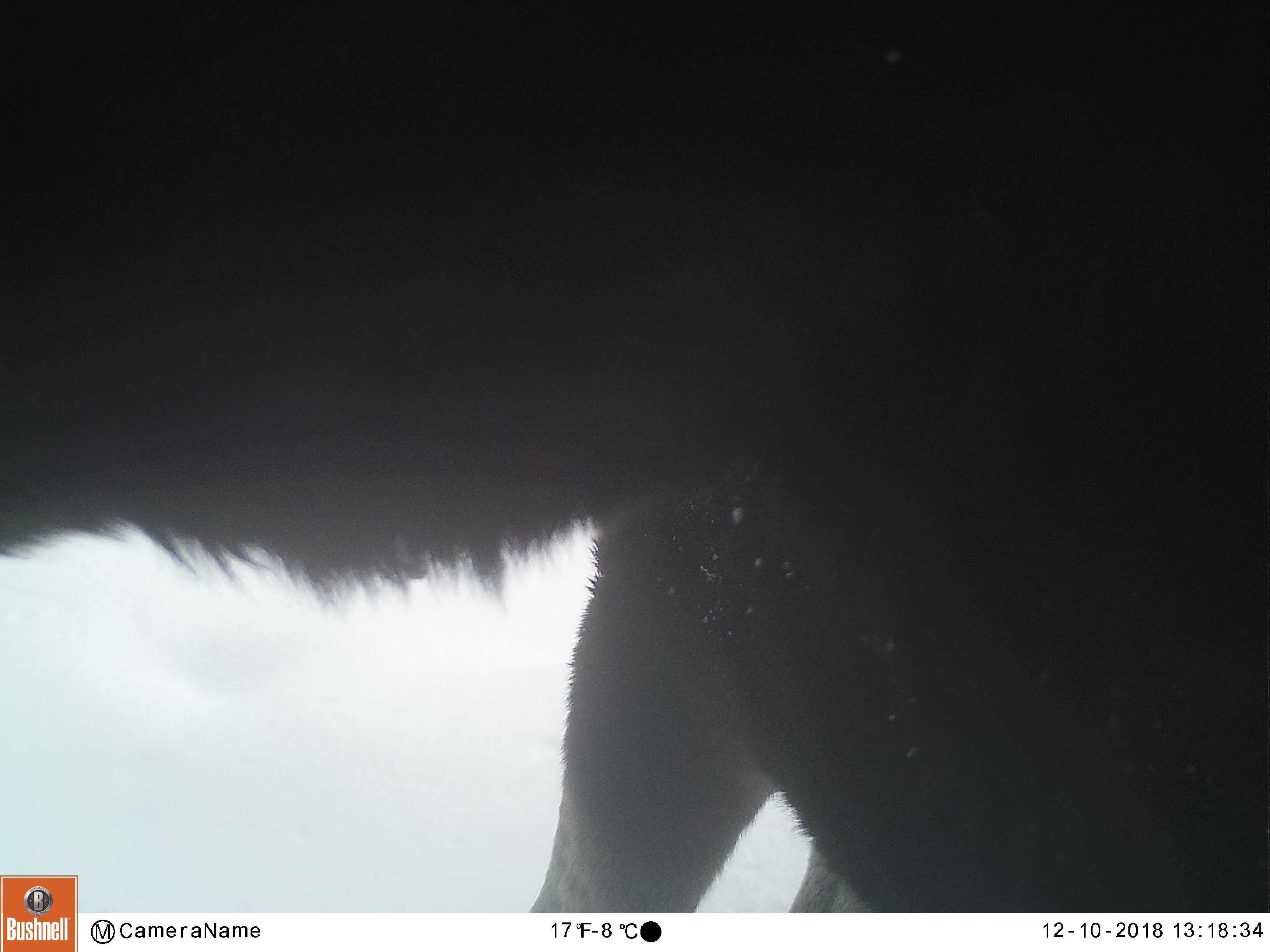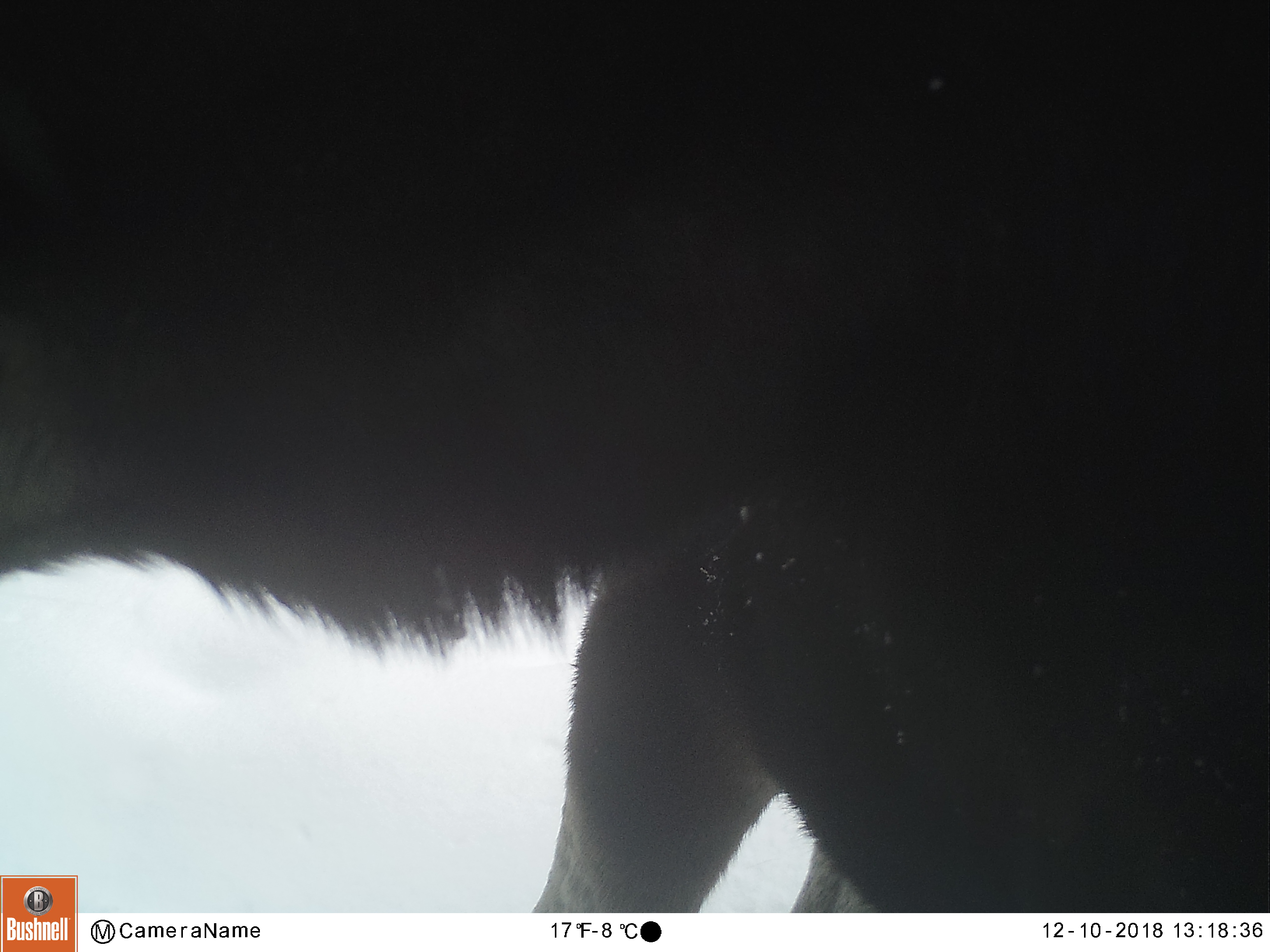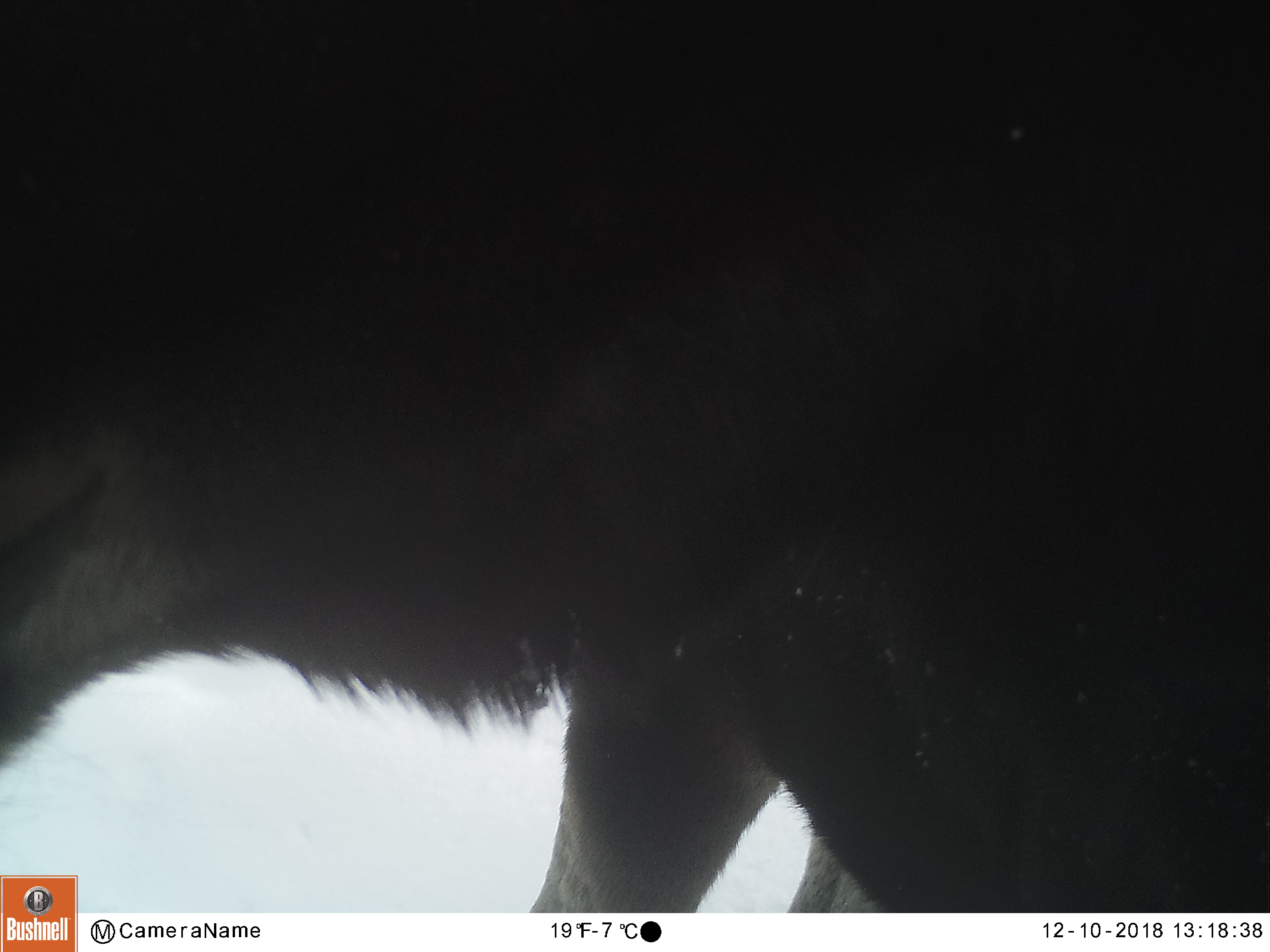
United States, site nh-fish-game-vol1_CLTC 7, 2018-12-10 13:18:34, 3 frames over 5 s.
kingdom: Animalia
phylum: Chordata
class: Mammalia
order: Artiodactyla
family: Cervidae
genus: Alces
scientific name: Alces alces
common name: moose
Moose (Alces alces).